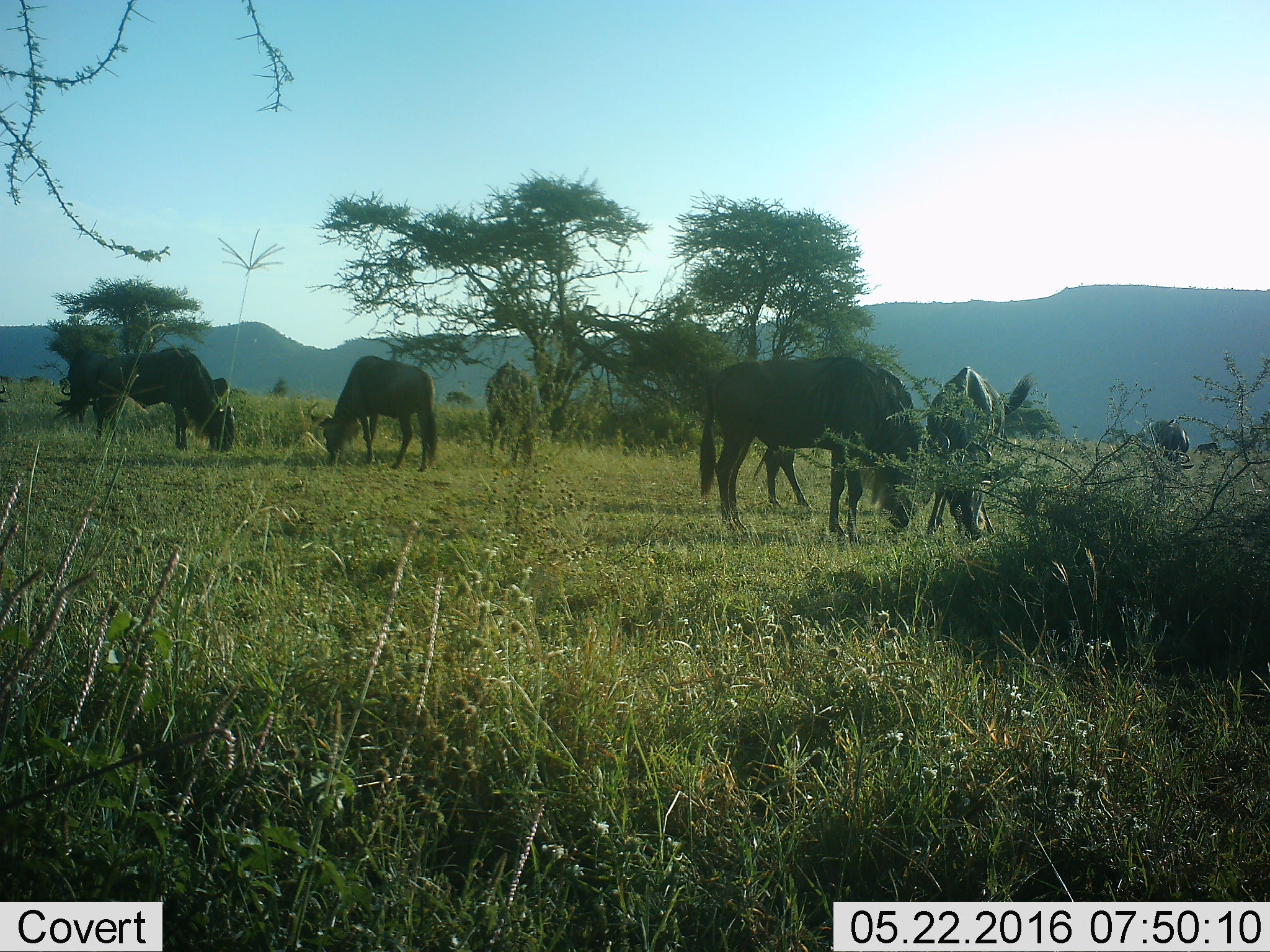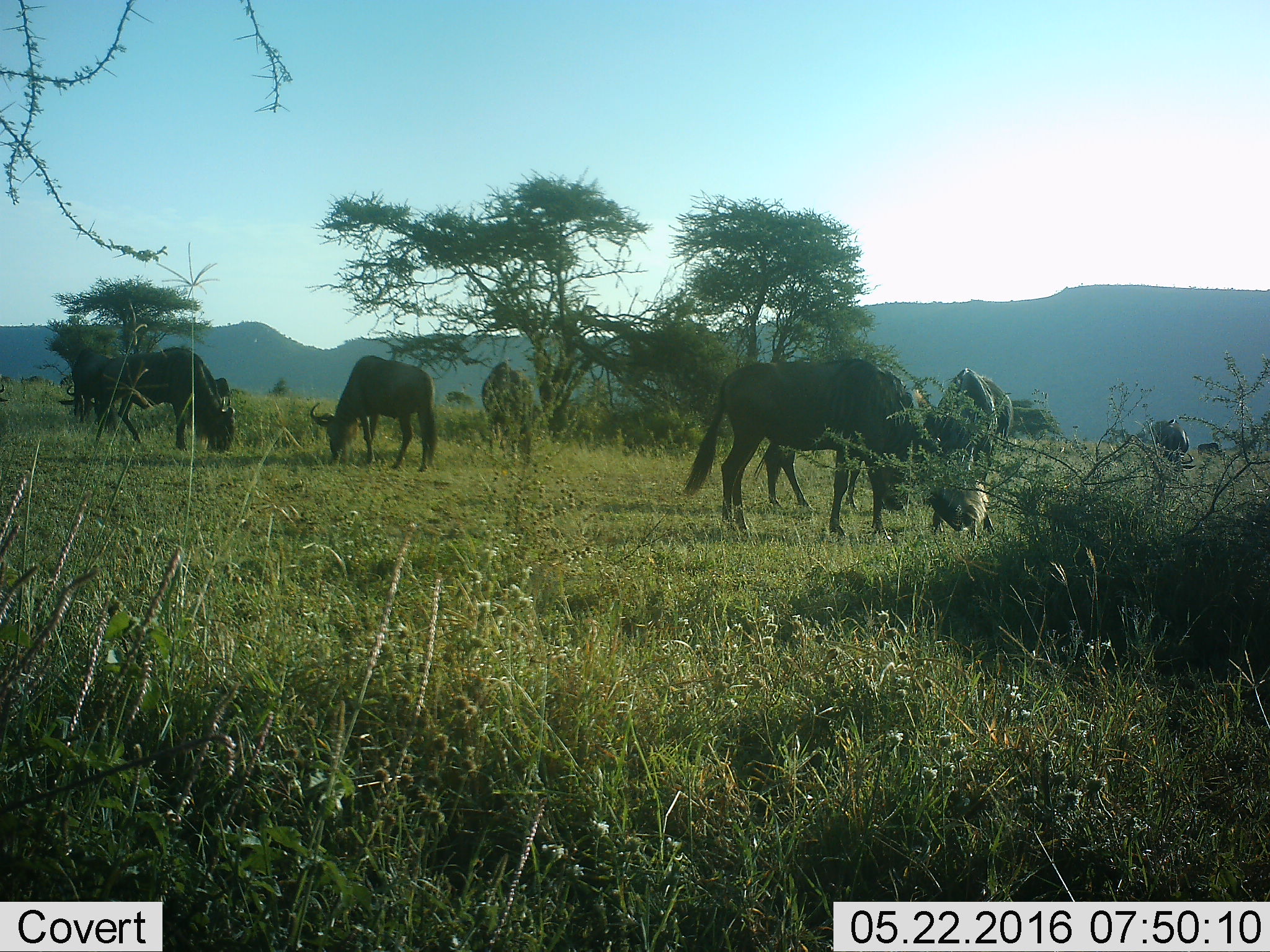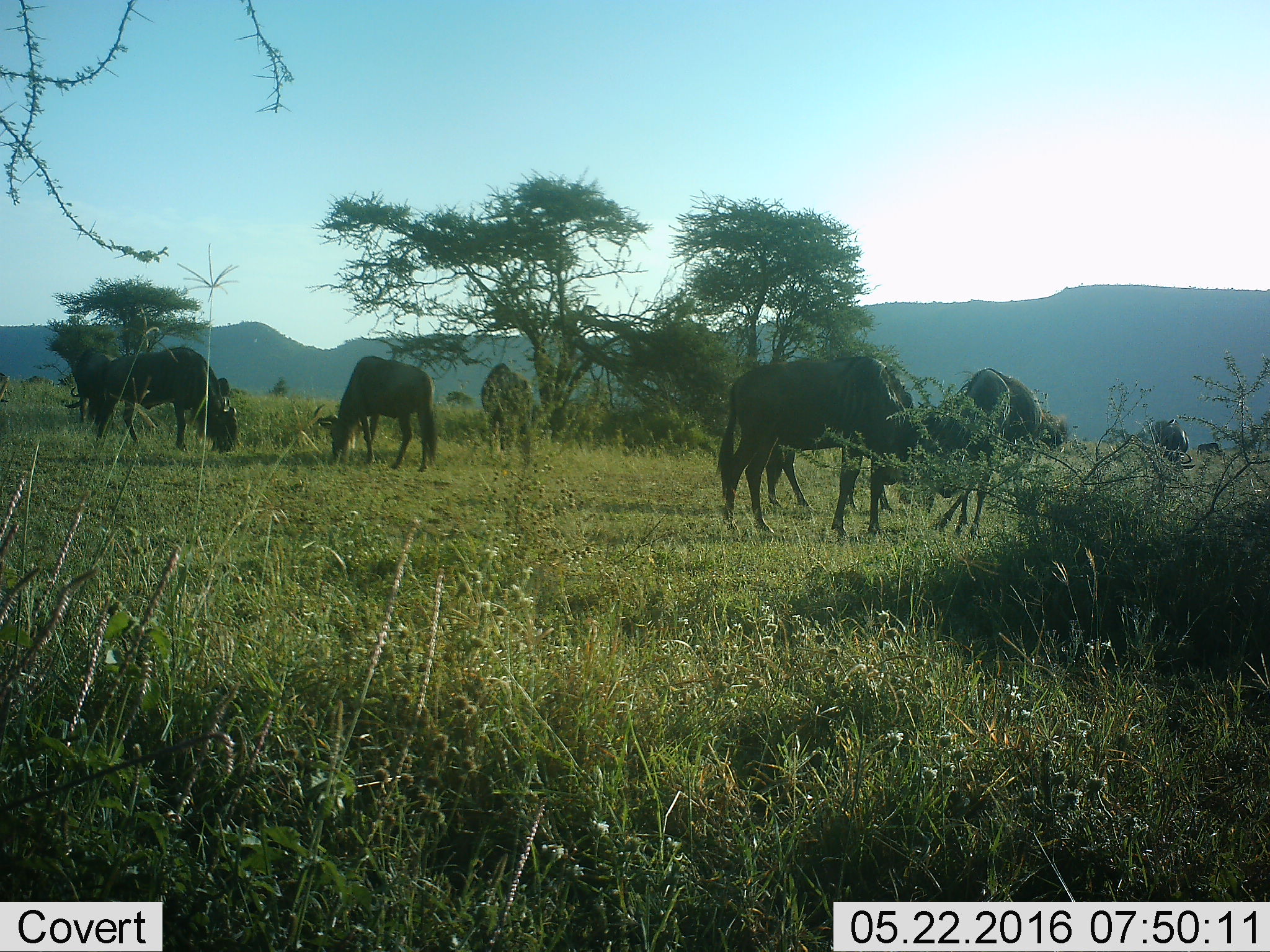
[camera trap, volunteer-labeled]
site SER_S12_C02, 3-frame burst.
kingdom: Animalia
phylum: Chordata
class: Mammalia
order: Artiodactyla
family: Bovidae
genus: Connochaetes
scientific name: Connochaetes taurinus taurinus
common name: blue wildebeest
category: wildebeestblue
Wildebeestblue (blue wildebeest) (Connochaetes taurinus taurinus), count 7. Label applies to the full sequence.